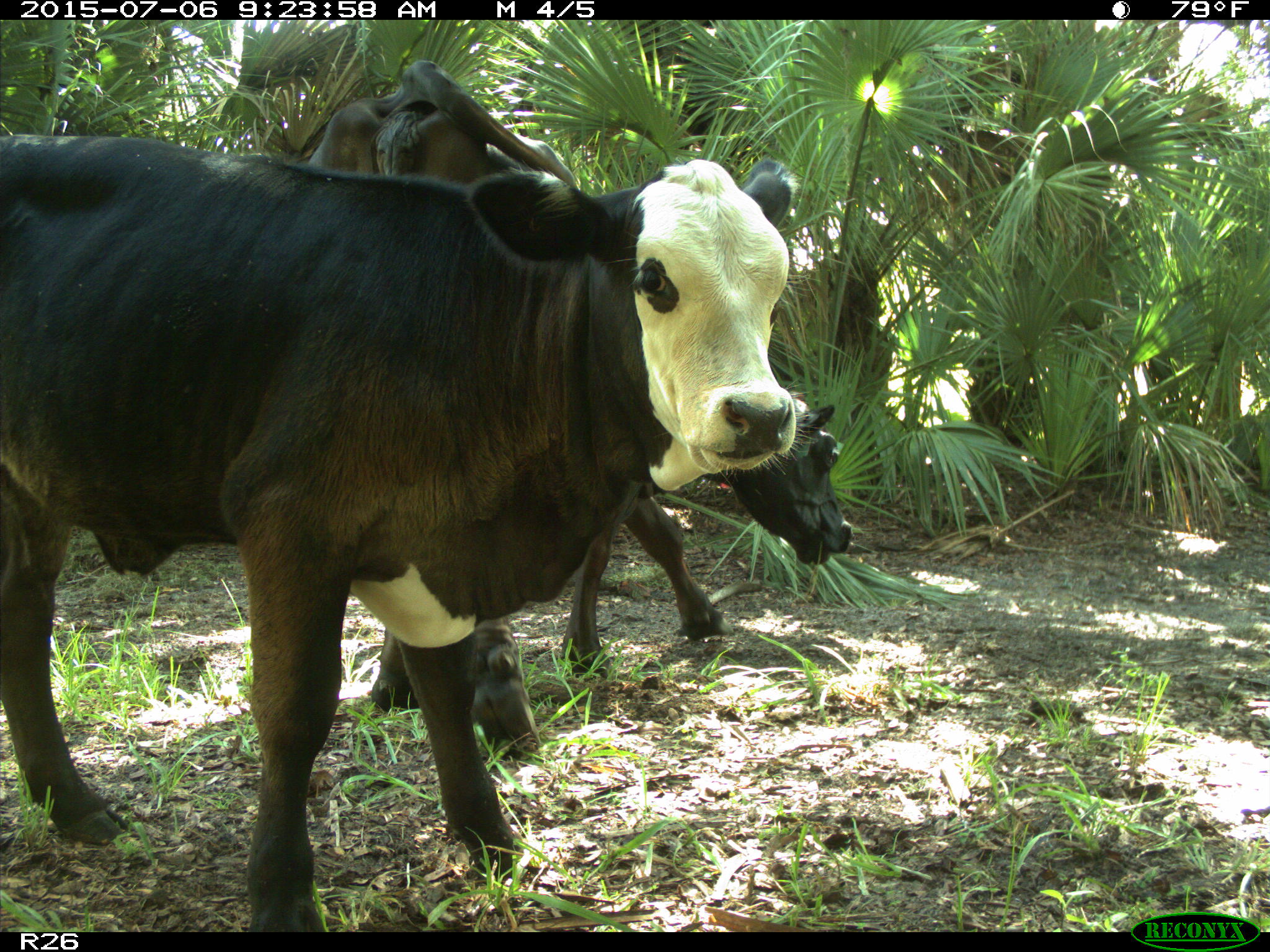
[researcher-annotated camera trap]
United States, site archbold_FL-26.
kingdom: Animalia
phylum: Chordata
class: Mammalia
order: Artiodactyla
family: Bovidae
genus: Bos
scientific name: Bos taurus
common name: domestic cow